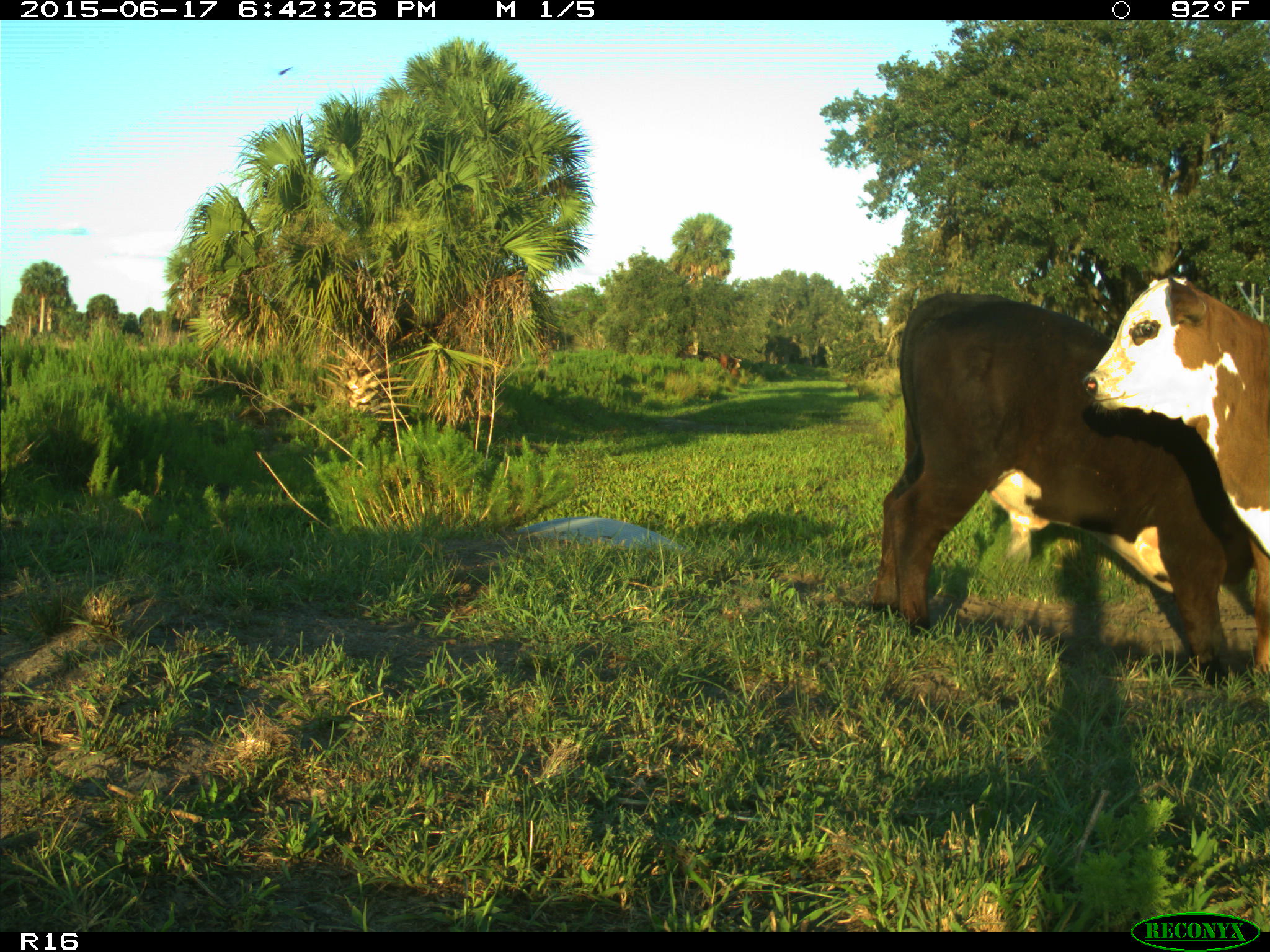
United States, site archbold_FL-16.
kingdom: Animalia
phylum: Chordata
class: Mammalia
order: Artiodactyla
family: Bovidae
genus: Bos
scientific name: Bos taurus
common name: domestic cow